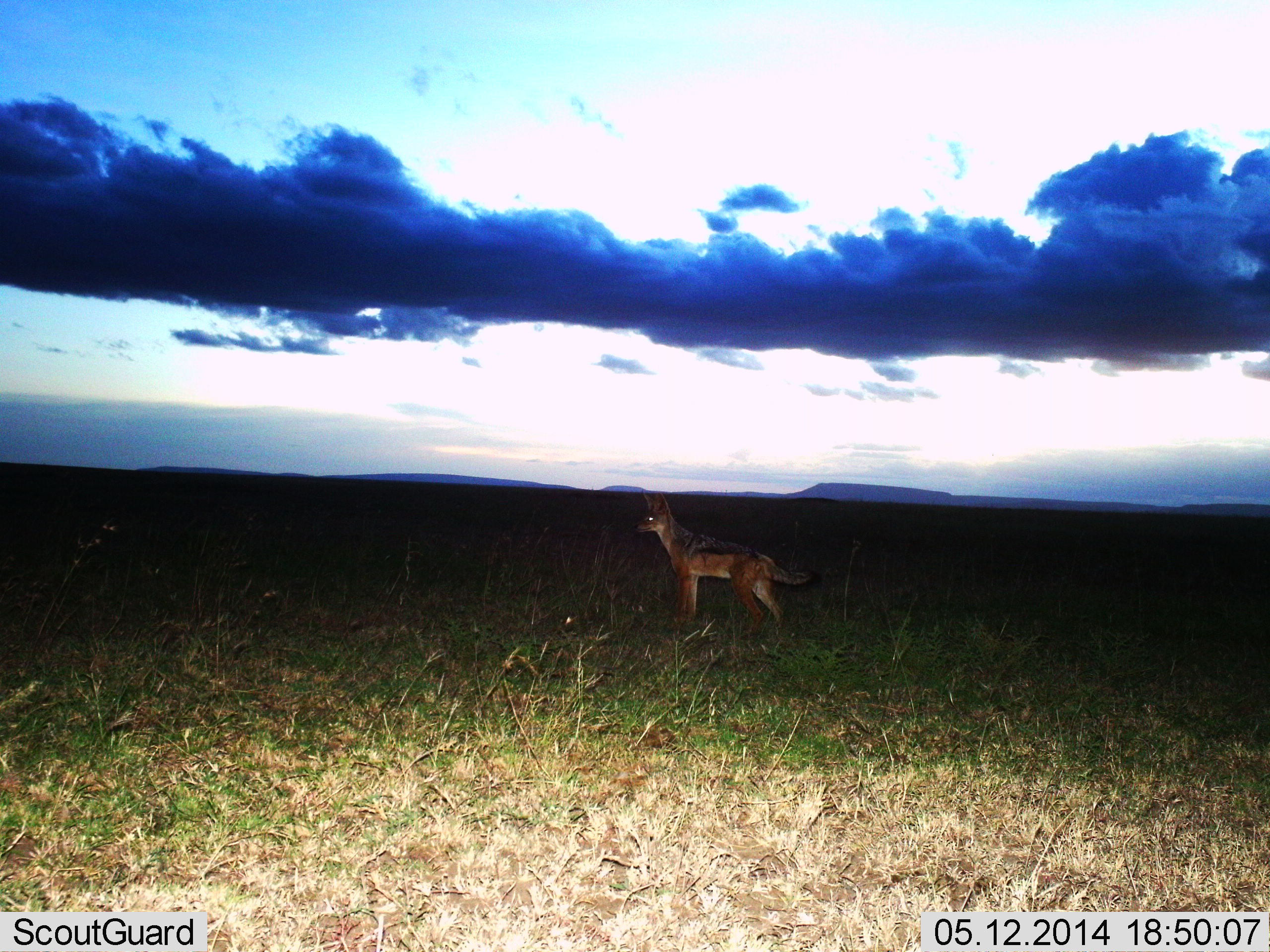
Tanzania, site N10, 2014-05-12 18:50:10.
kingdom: Animalia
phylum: Chordata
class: Mammalia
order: Carnivora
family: Canidae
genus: Lupulella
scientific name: Lupulella mesomelas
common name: black-backed jackal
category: jackal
Jackal (black-backed jackal) (Lupulella mesomelas), count 1. Behavior (volunteer vote fractions): standing 100%, resting 0%, moving 0%, interacting 0%. Young present (vote fraction): 0%. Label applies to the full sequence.